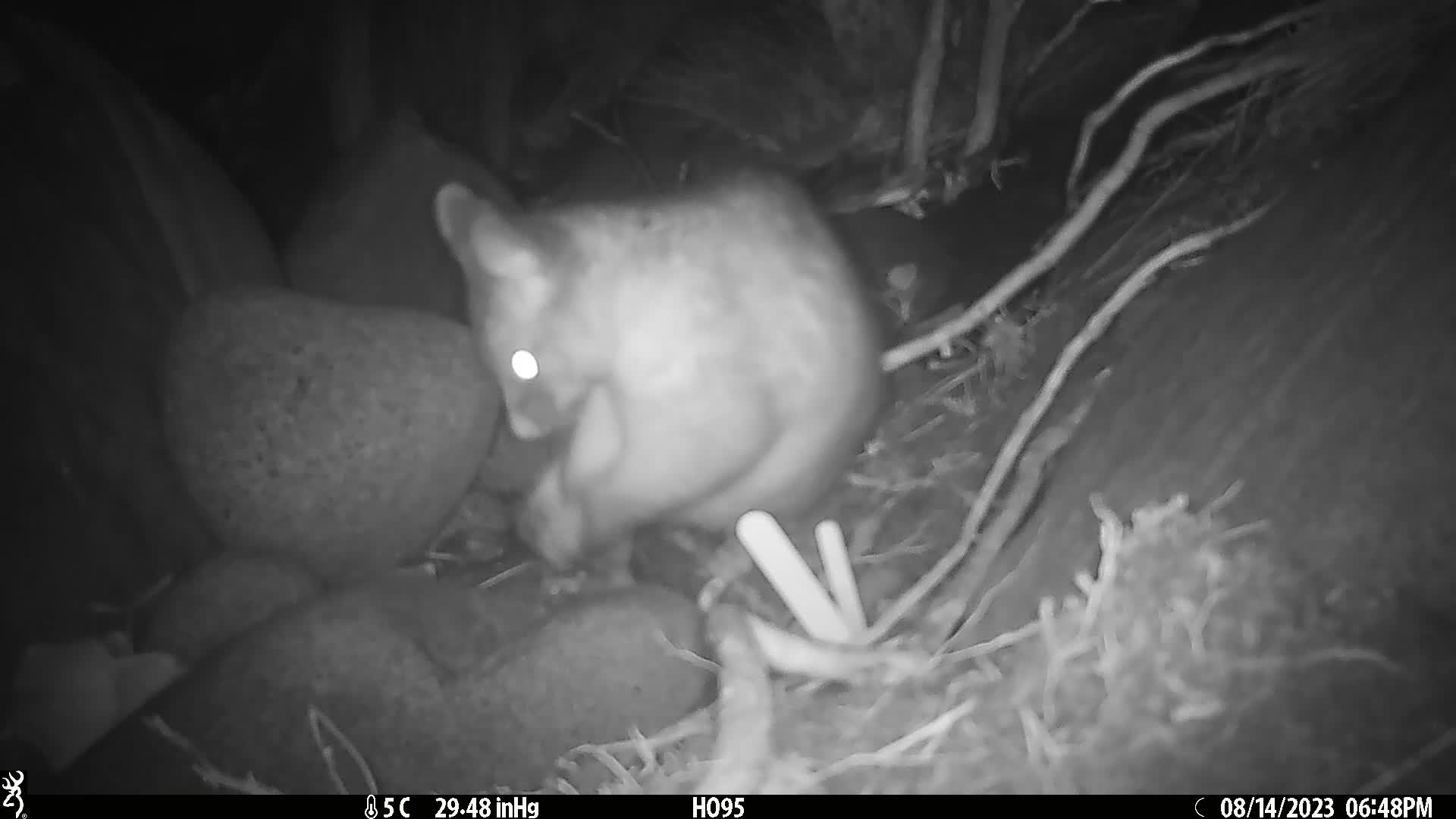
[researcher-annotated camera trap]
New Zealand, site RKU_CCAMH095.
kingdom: Animalia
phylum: Chordata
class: Mammalia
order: Diprotodontia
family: Phalangeridae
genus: Trichosurus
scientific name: Trichosurus vulpecula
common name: common brushtail possum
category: possum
Possum (common brushtail possum) (Trichosurus vulpecula).